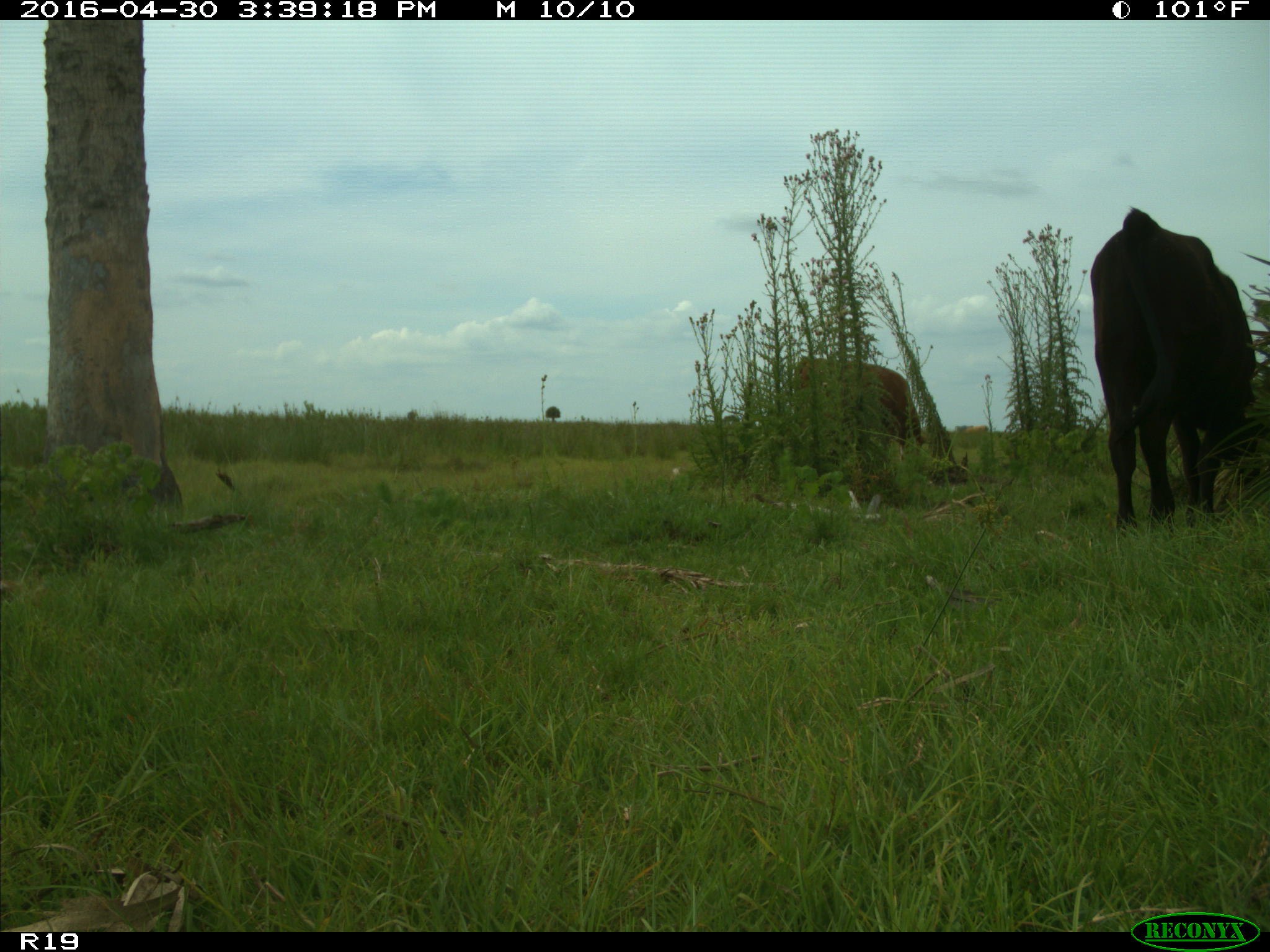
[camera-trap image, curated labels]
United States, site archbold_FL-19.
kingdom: Animalia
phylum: Chordata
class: Mammalia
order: Artiodactyla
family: Bovidae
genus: Bos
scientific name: Bos taurus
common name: domestic cow